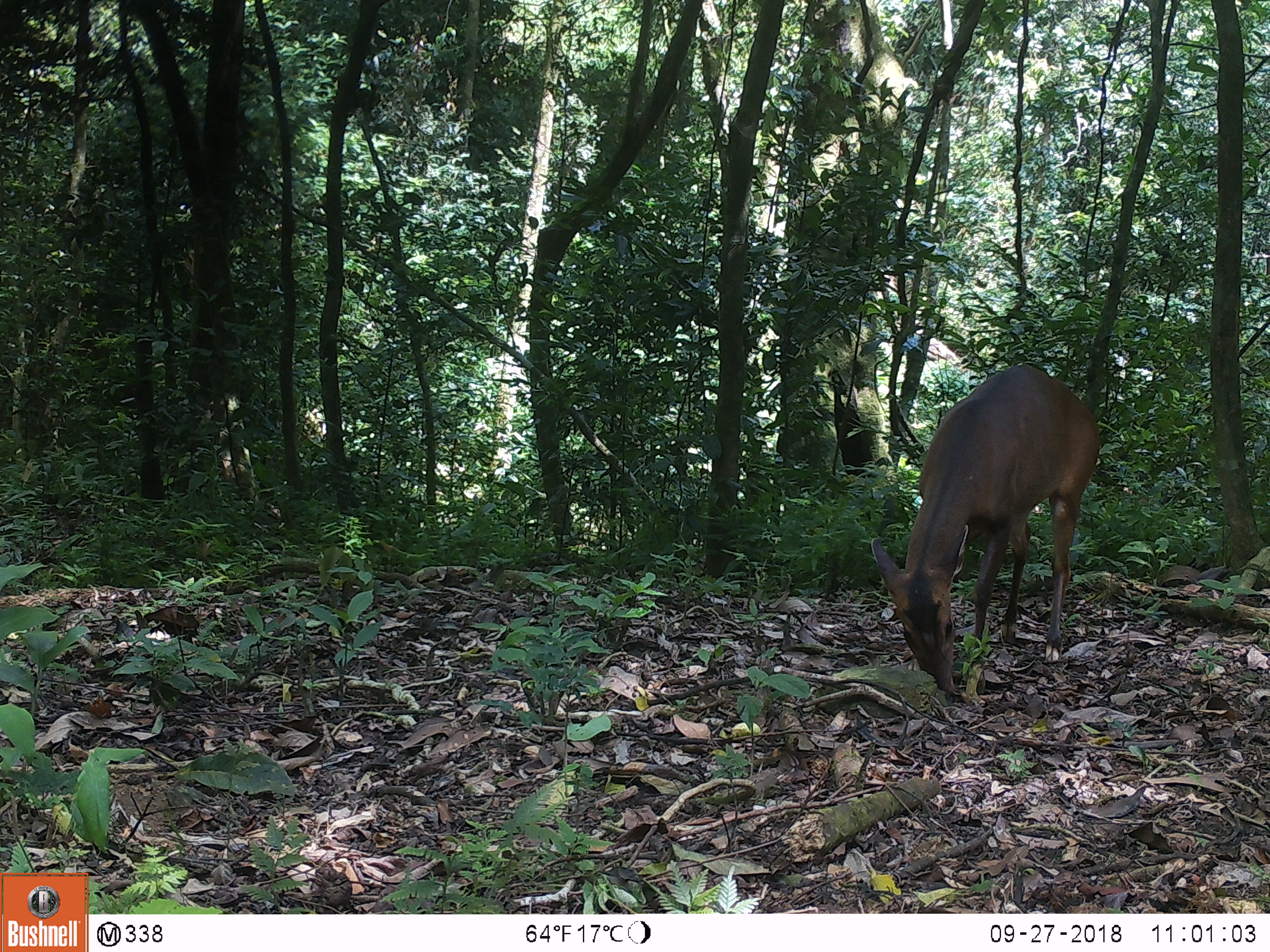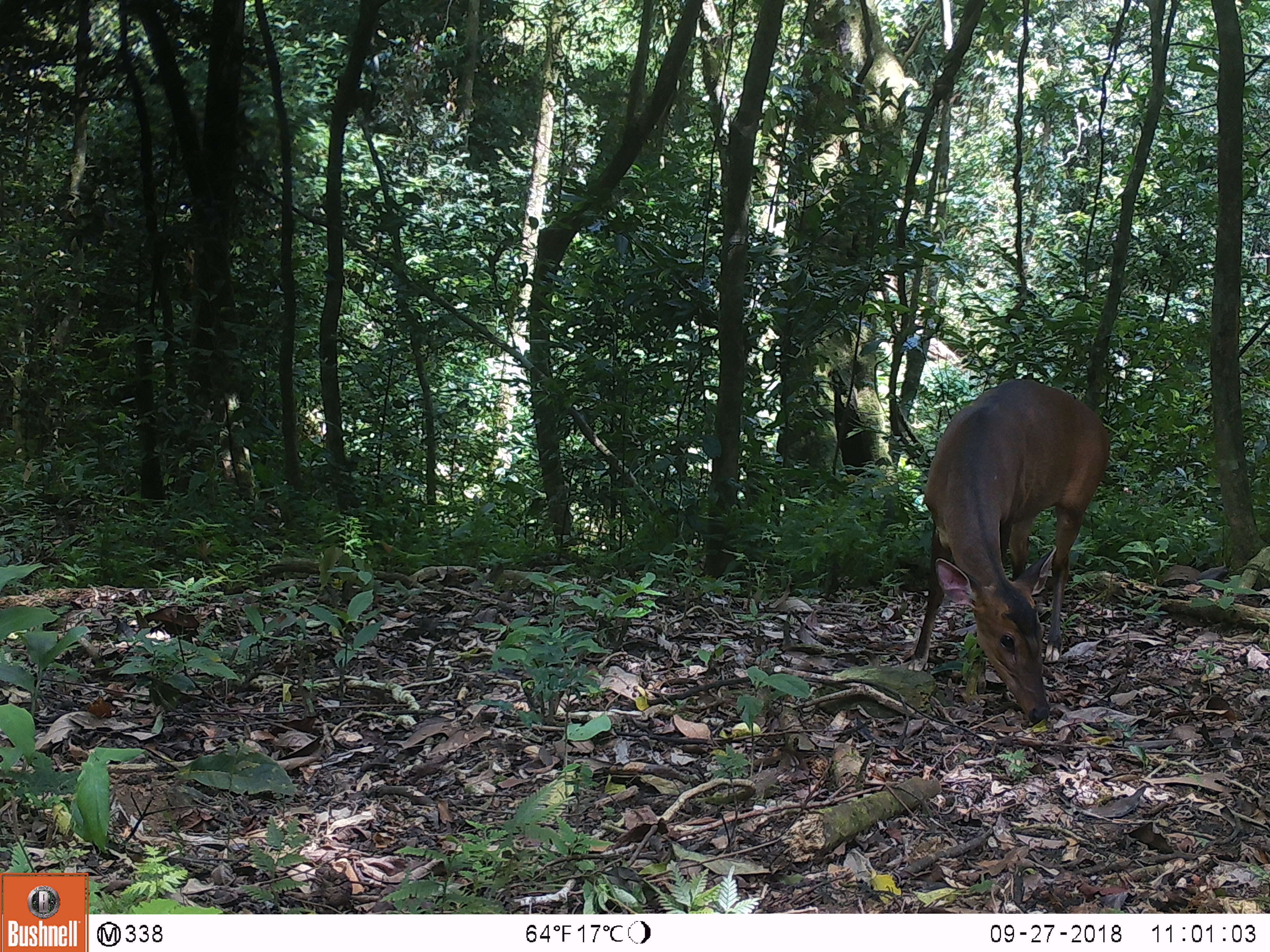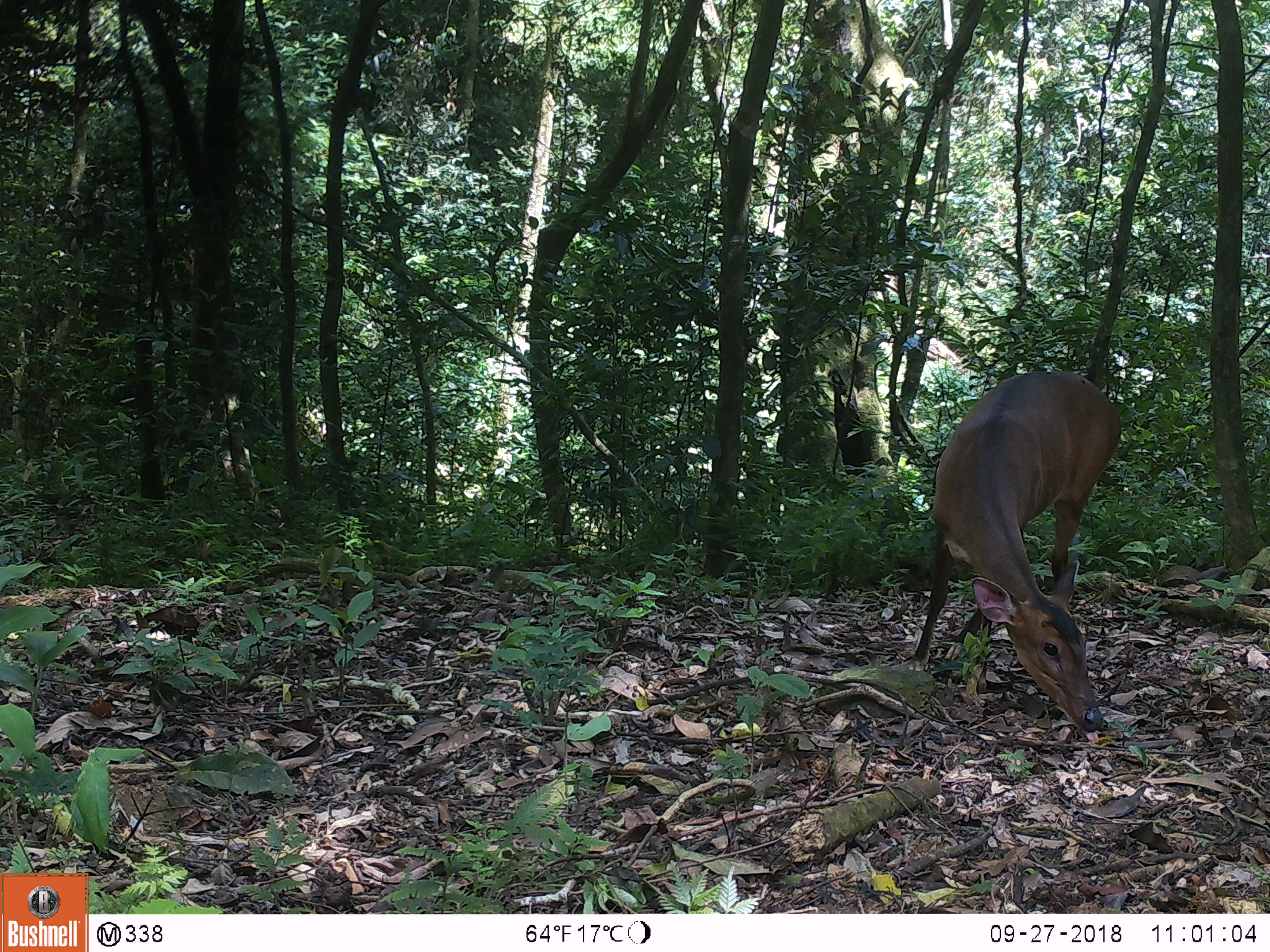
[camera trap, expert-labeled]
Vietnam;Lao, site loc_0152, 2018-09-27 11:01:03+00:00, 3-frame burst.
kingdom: Animalia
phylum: Chordata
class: Mammalia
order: Artiodactyla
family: Cervidae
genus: Muntiacus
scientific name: Muntiacus vuquangensis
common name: large-antlered muntjac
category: large antlered muntjac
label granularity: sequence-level